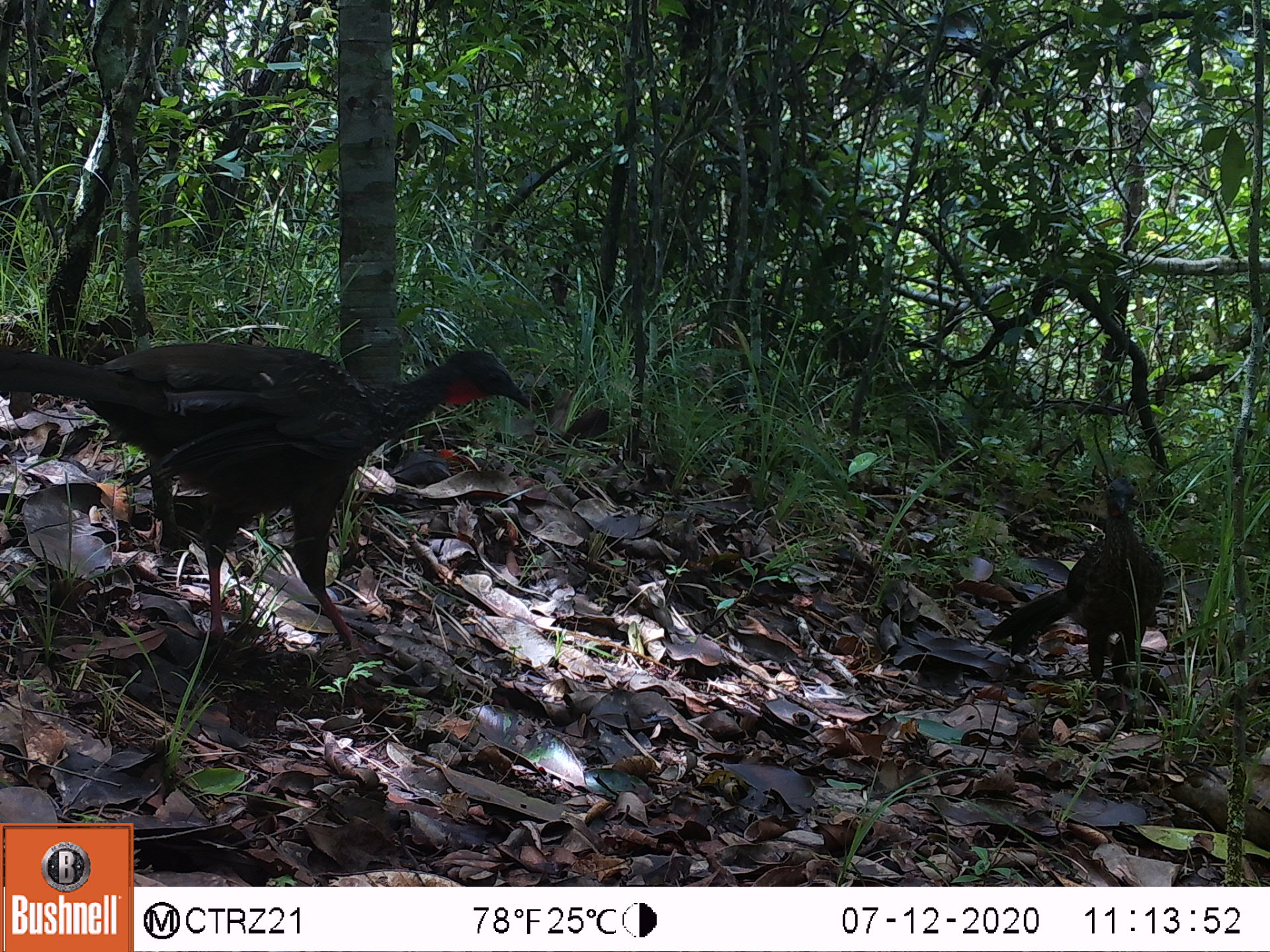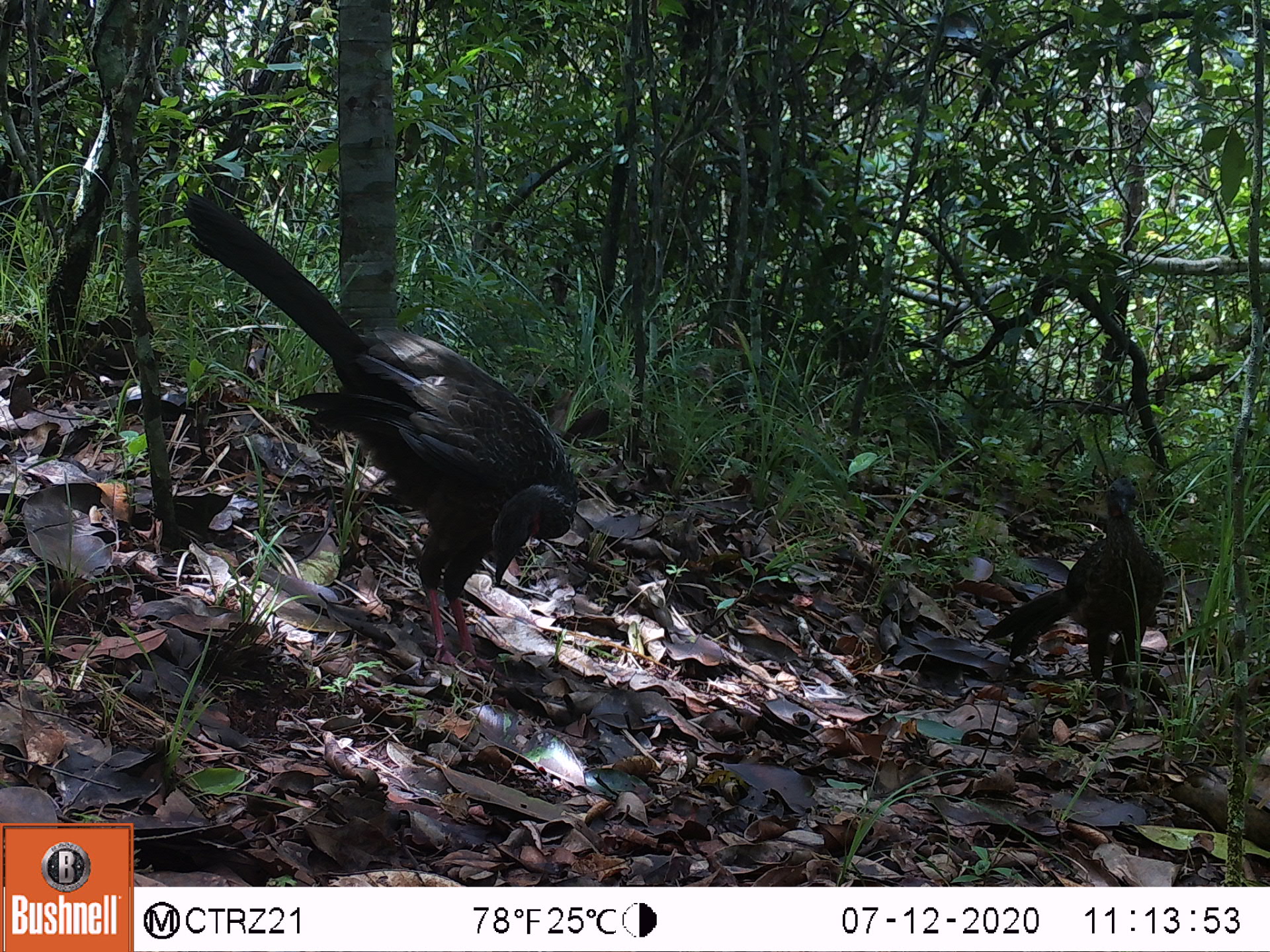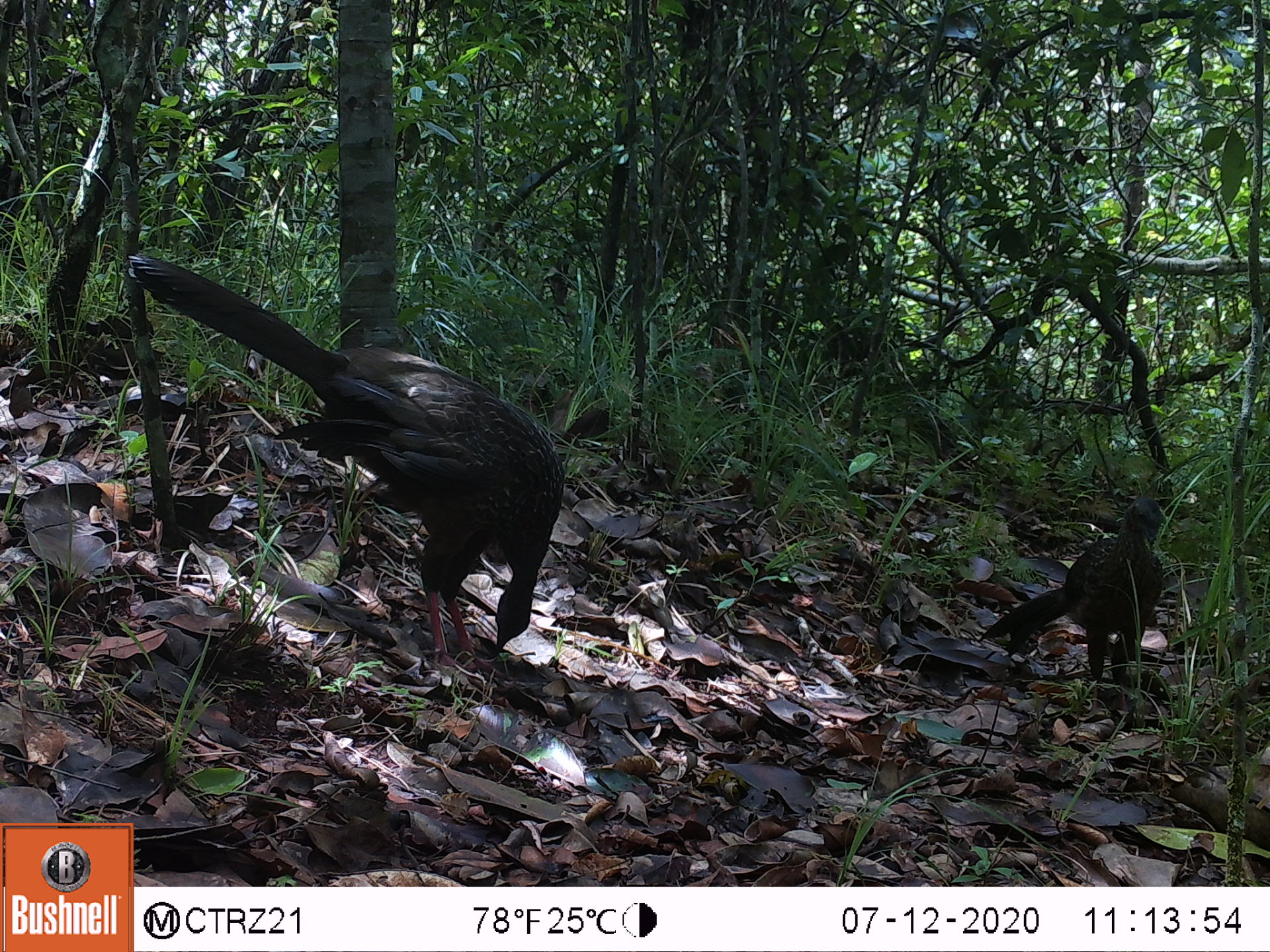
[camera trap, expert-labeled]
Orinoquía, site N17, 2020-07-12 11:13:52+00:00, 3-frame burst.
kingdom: Animalia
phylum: Chordata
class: Aves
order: Galliformes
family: Cracidae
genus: Penelope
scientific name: Penelope jacquacu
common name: spix's guan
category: spixs guan